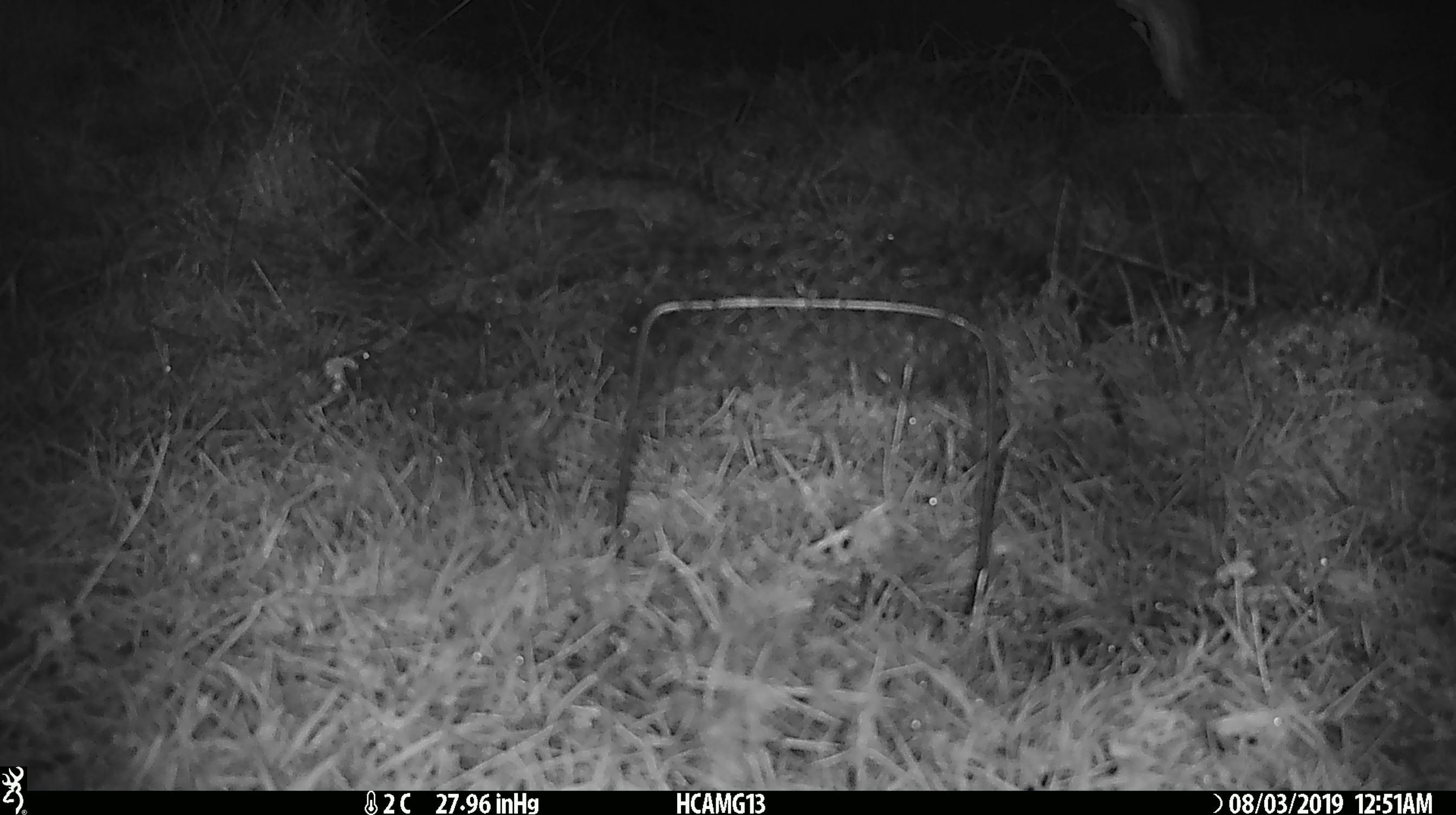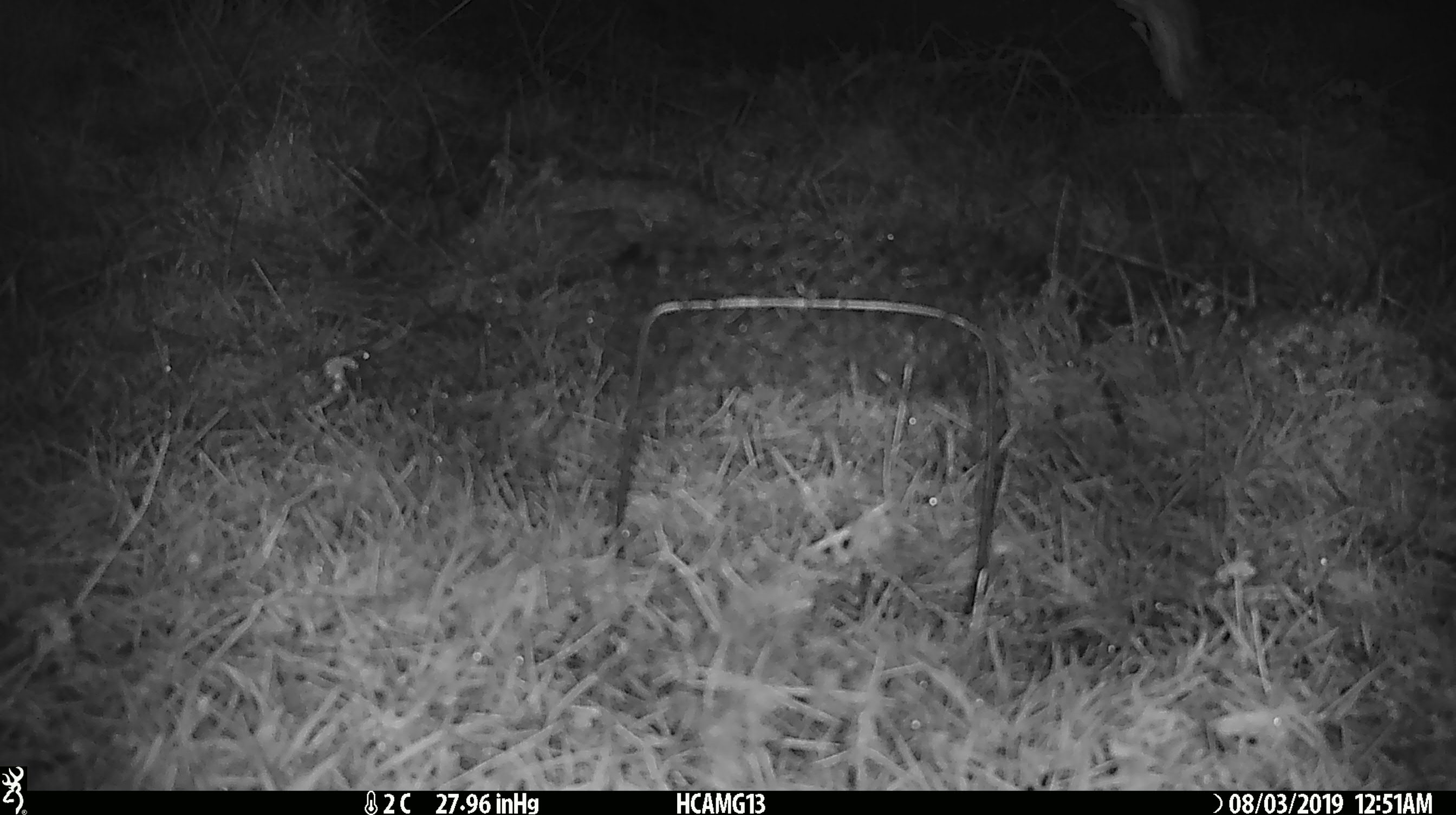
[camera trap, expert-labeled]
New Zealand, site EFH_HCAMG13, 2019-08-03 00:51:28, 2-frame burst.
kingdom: Animalia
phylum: Chordata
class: Mammalia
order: Rodentia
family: Muridae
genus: Mus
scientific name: Mus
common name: mouse